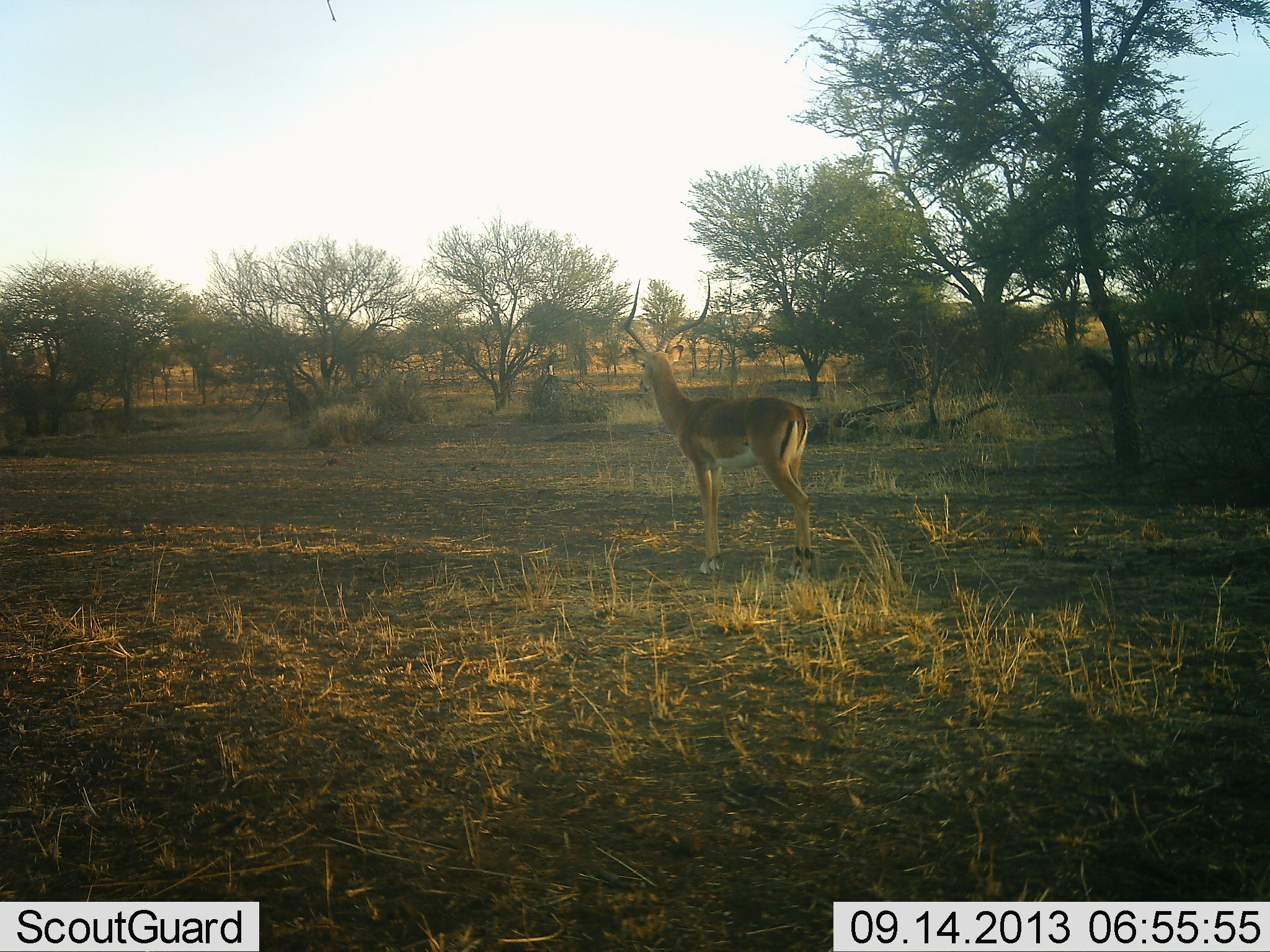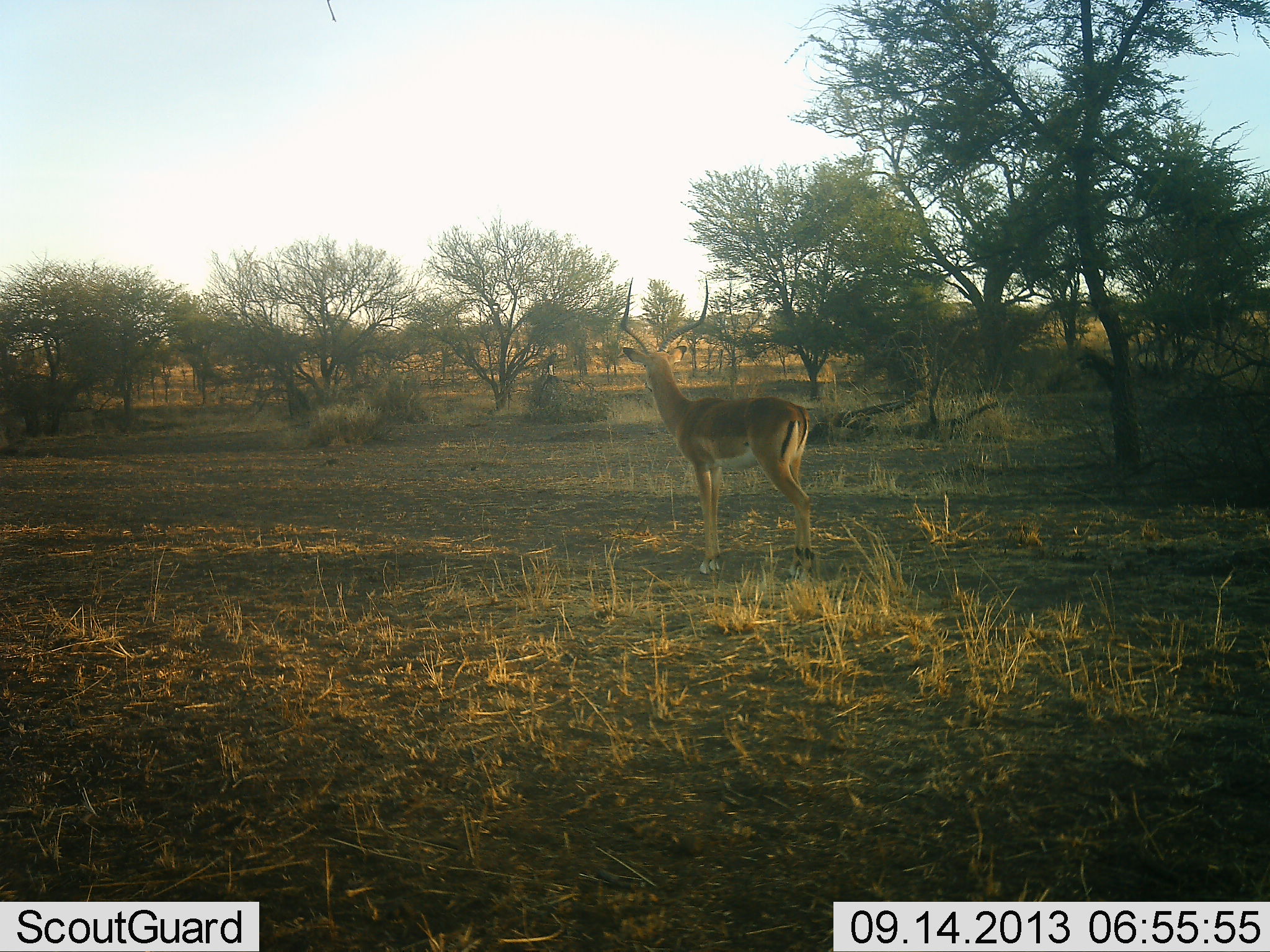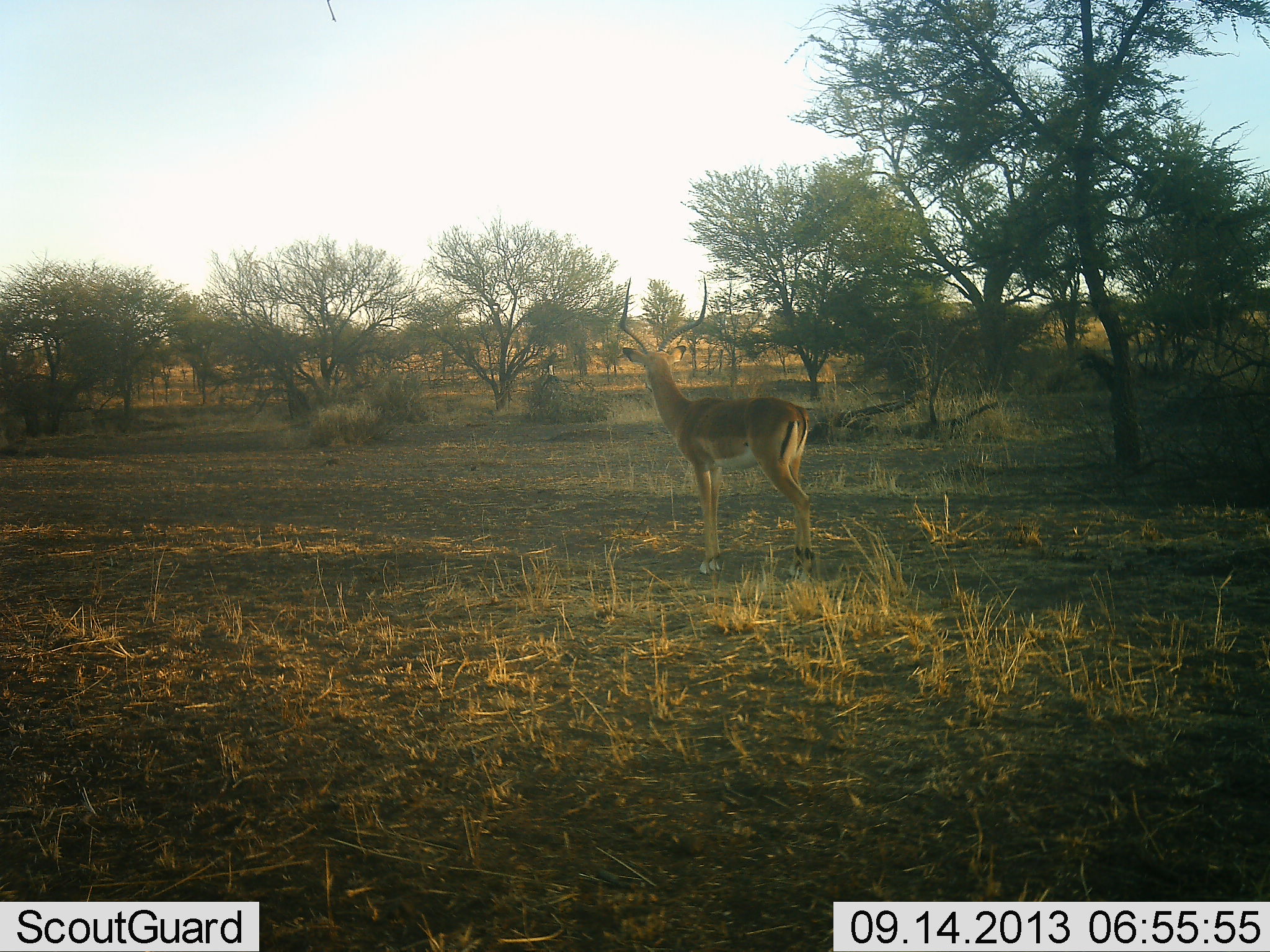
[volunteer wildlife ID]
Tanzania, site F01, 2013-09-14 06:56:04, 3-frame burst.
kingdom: Animalia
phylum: Chordata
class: Mammalia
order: Artiodactyla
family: Bovidae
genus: Aepyceros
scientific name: Aepyceros melampus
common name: impala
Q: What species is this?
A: Impala (Aepyceros melampus).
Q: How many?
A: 1.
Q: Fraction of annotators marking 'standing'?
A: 96%.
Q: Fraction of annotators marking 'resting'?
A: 0%.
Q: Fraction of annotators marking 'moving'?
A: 4%.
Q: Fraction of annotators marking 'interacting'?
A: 0%.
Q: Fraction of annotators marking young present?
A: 0%.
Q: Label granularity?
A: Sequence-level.